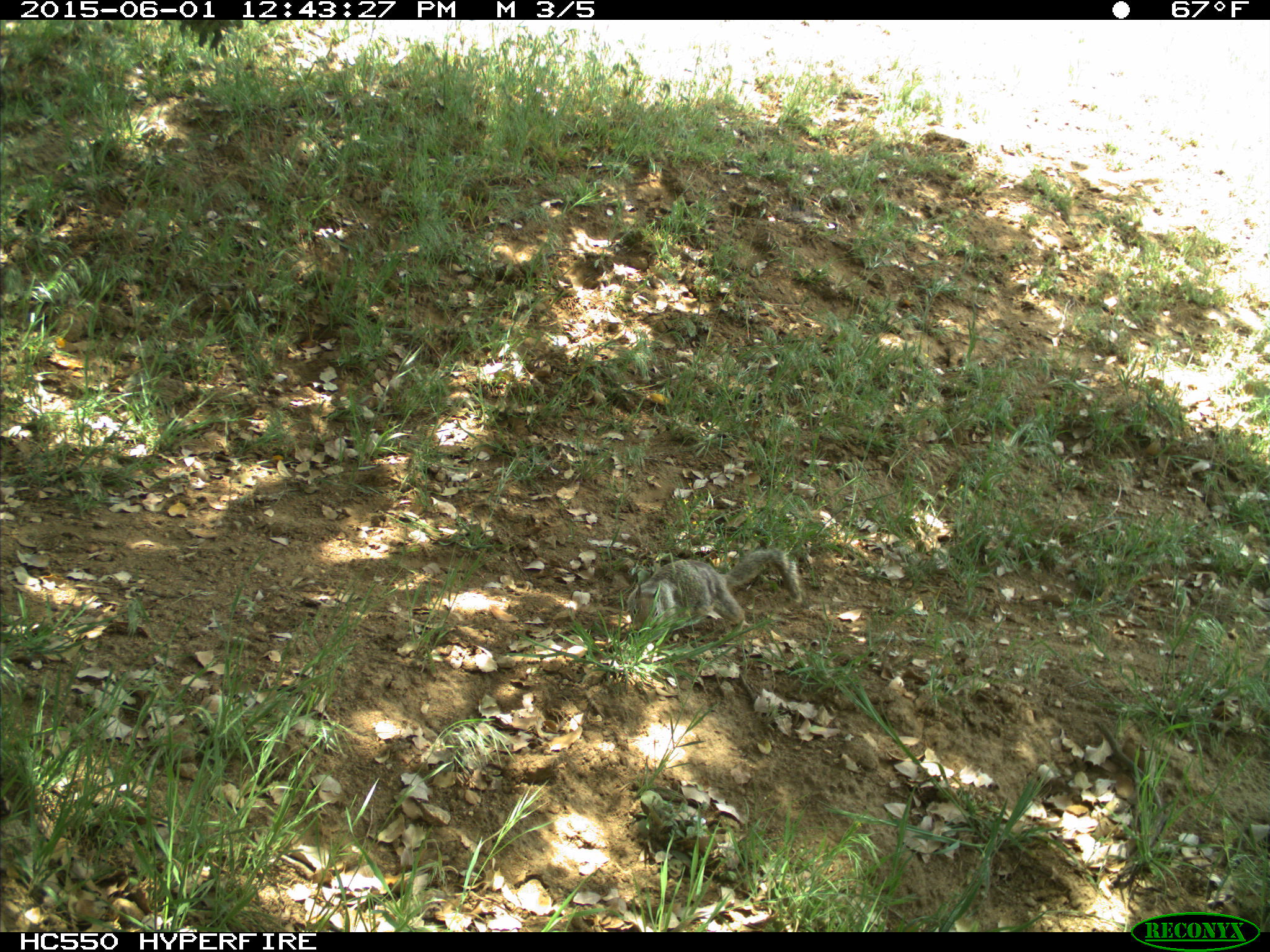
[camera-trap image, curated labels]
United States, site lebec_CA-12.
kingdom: Animalia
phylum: Chordata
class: Mammalia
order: Rodentia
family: Sciuridae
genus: Otospermophilus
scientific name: Otospermophilus beecheyi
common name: california ground squirrel